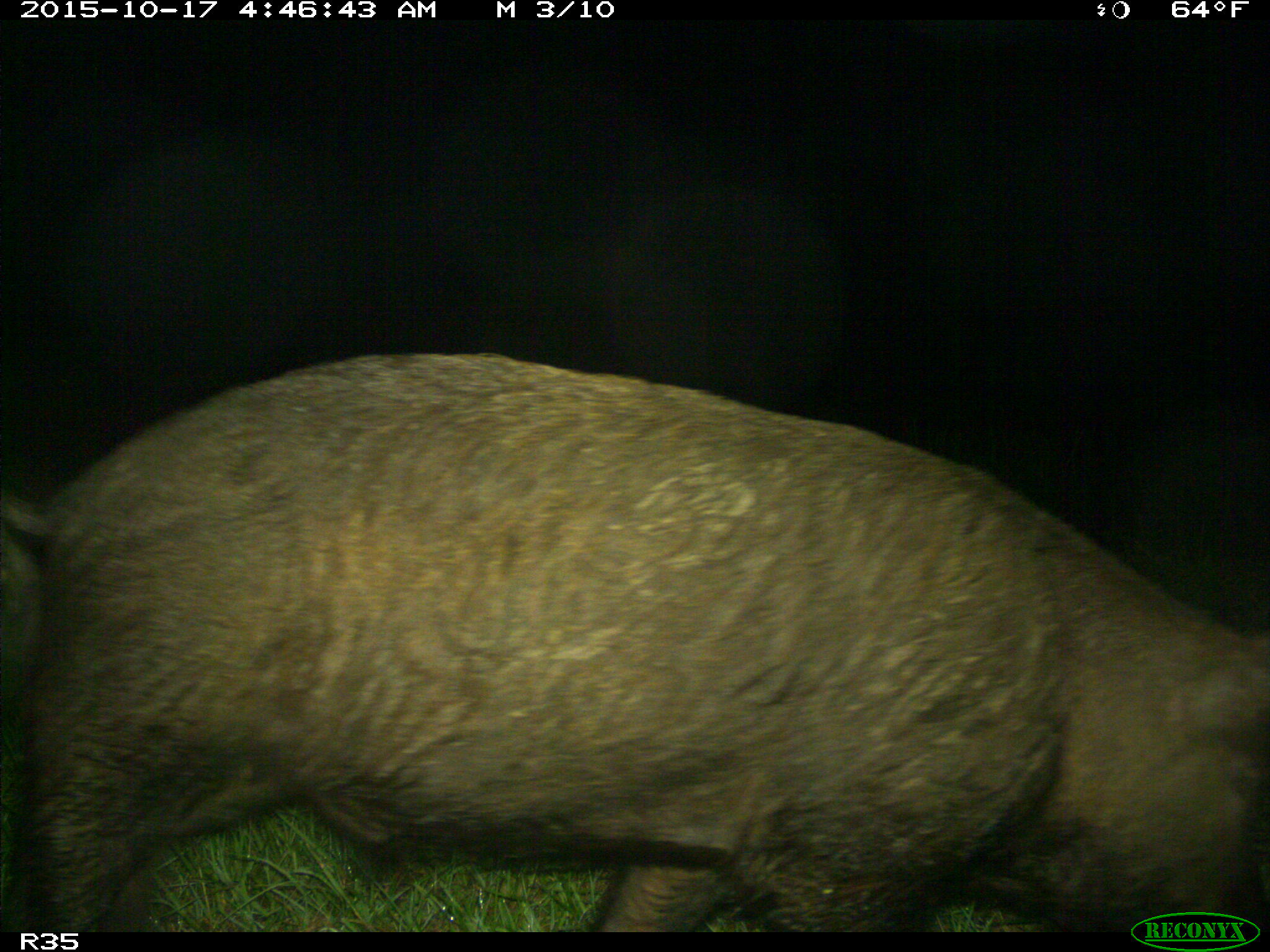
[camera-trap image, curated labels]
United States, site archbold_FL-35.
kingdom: Animalia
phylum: Chordata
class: Mammalia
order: Artiodactyla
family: Suidae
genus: Sus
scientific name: Sus scrofa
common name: wild boar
Sus scrofa (wild boar).